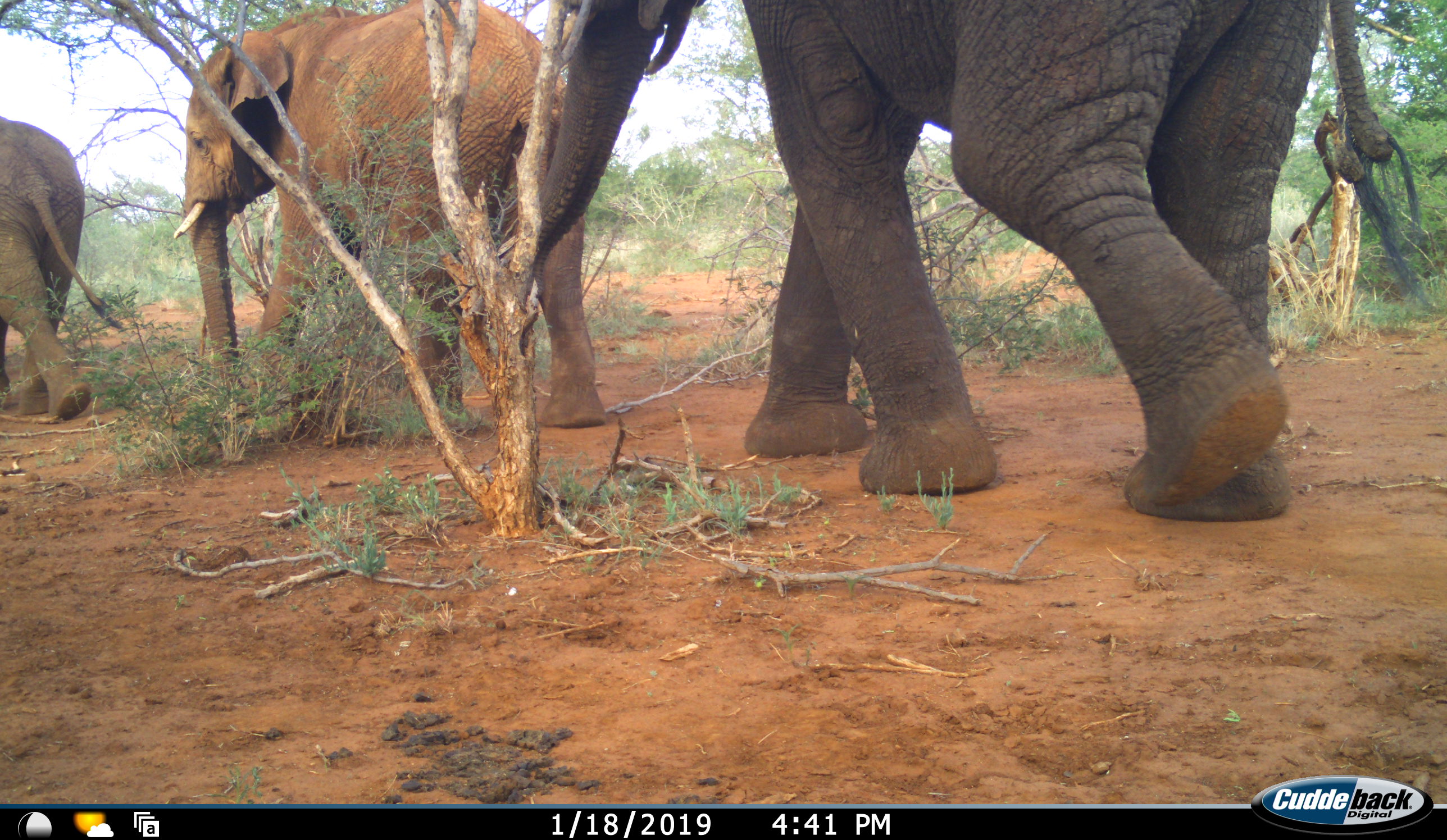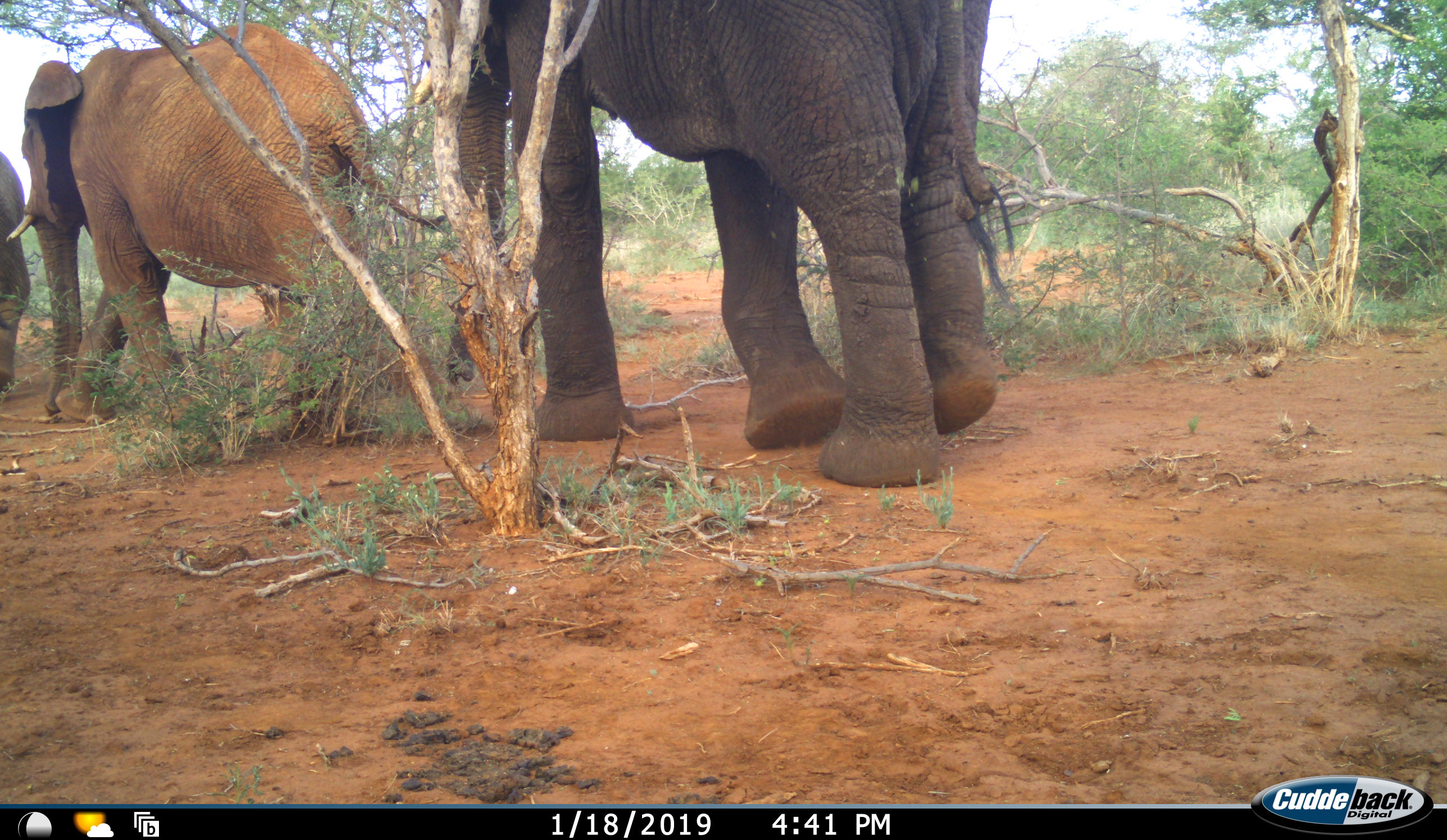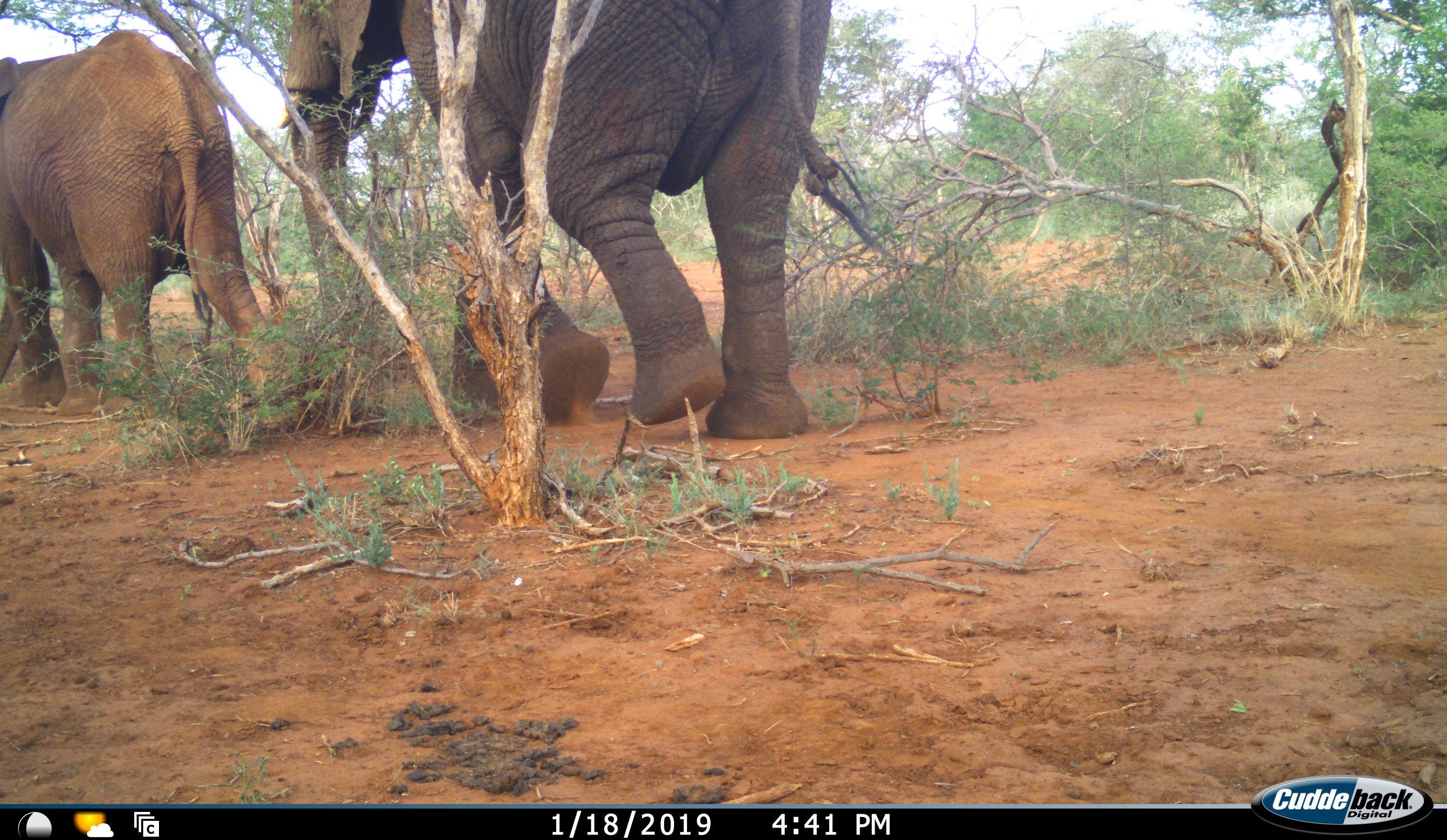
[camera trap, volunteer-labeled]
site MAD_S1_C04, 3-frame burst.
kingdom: Animalia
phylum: Chordata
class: Mammalia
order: Proboscidea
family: Elephantidae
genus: Loxodonta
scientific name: Loxodonta africana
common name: african bush elephant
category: elephant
Elephant (african bush elephant) (Loxodonta africana), count 3. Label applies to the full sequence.